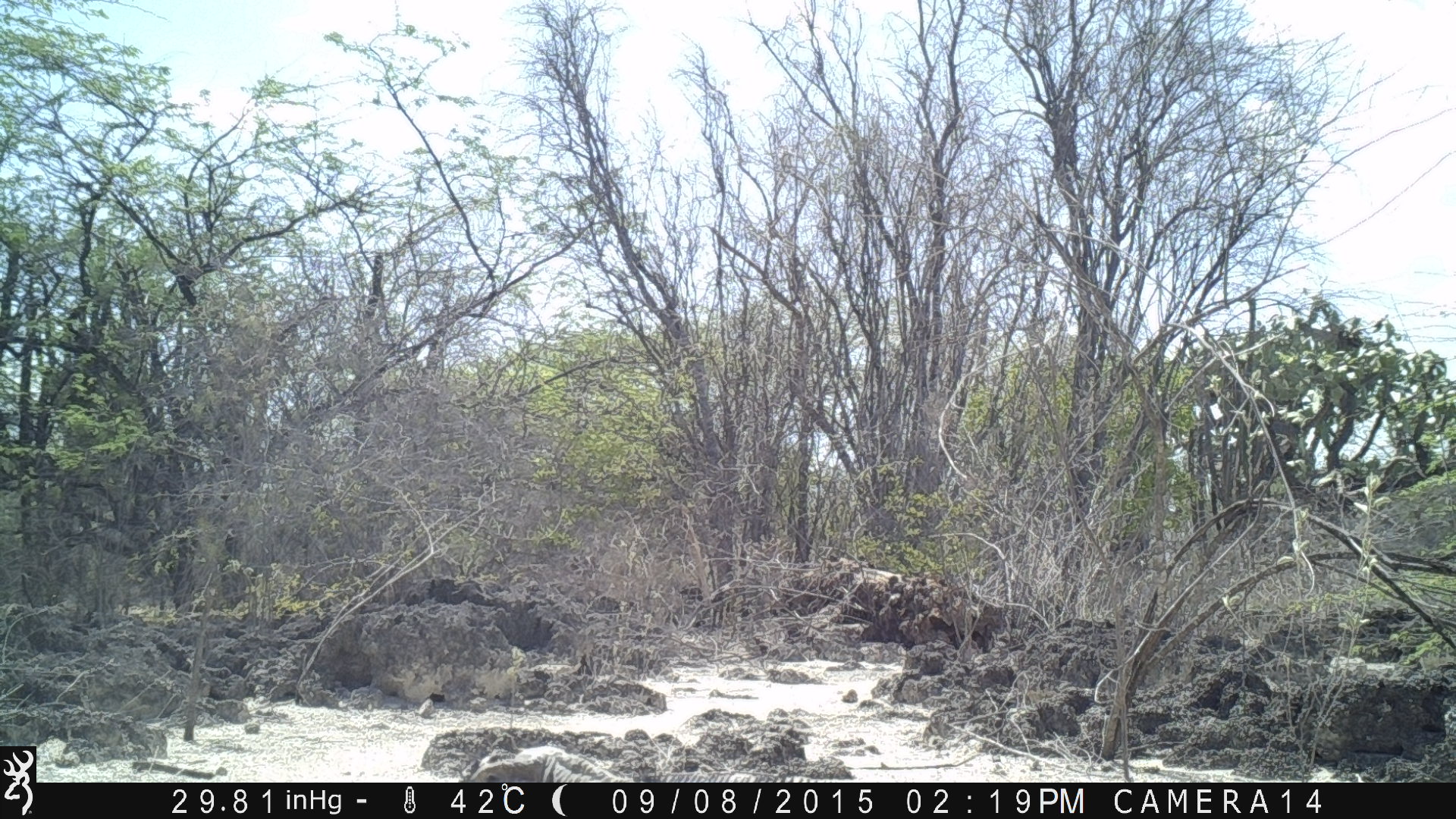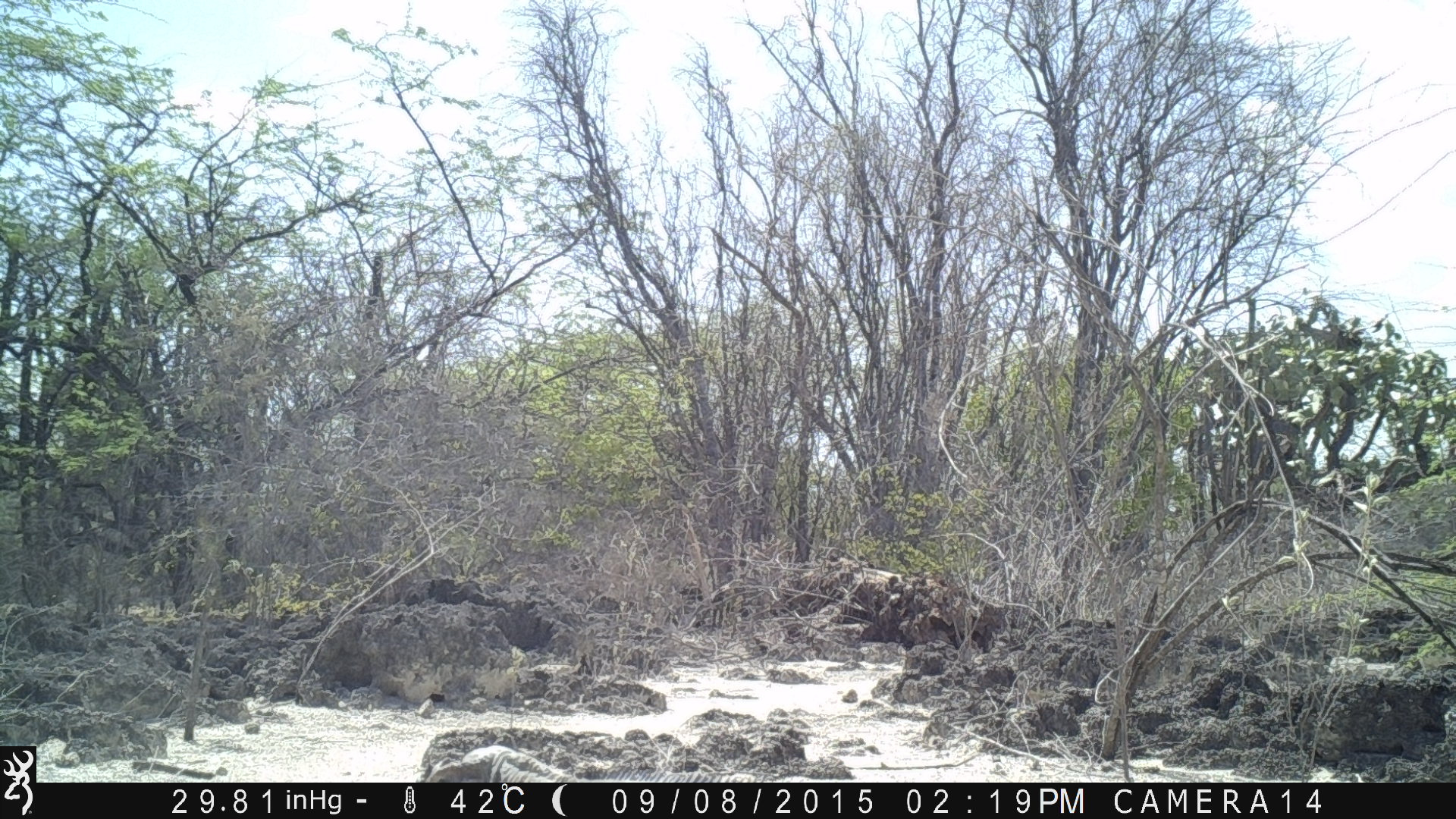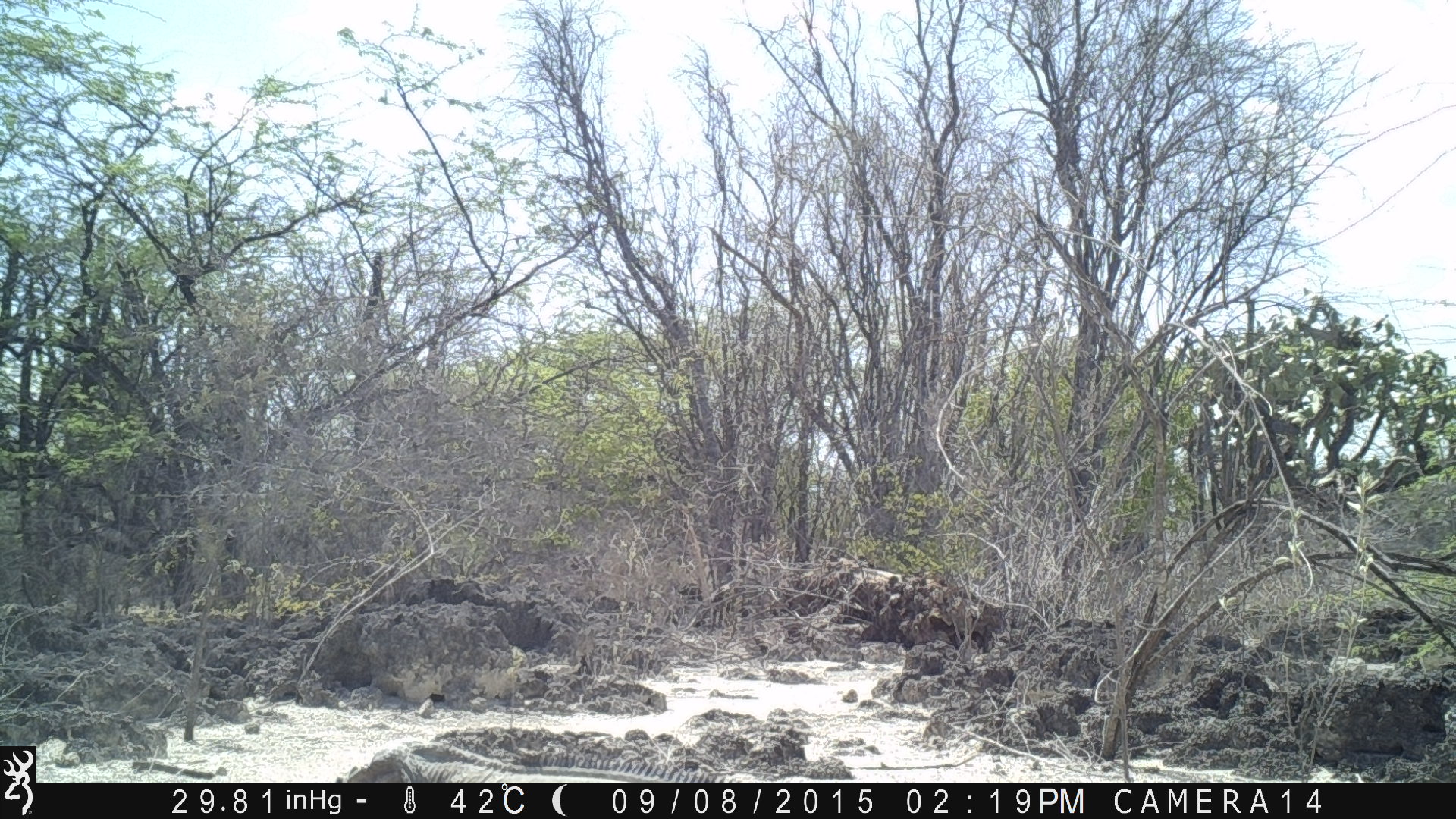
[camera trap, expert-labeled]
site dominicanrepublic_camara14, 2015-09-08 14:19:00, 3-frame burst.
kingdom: Animalia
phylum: Chordata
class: Reptilia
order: Squamata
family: Iguanidae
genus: Iguana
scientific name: Iguana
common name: typical iguanas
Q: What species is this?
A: Iguana (typical iguanas).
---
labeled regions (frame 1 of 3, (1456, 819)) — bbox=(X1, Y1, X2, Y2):
iguana: bbox=(455, 743, 836, 783)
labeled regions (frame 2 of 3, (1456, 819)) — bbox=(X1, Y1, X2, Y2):
iguana: bbox=(425, 744, 791, 781)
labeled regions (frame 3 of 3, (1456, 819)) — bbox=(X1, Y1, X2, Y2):
iguana: bbox=(333, 737, 746, 783)